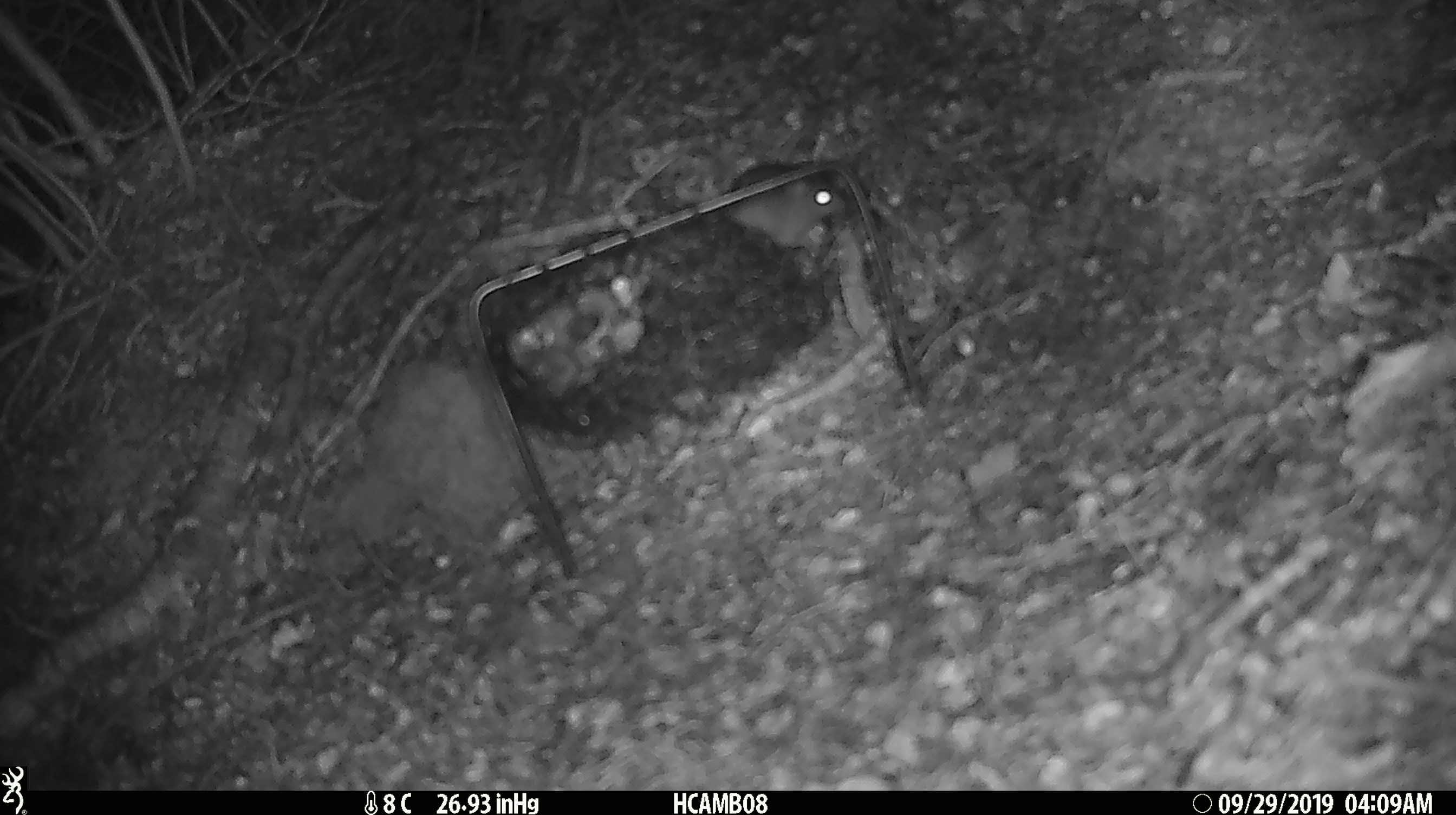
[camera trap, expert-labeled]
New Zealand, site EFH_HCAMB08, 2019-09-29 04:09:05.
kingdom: Animalia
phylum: Chordata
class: Mammalia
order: Rodentia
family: Muridae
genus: Mus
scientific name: Mus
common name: mouse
Mouse (Mus).